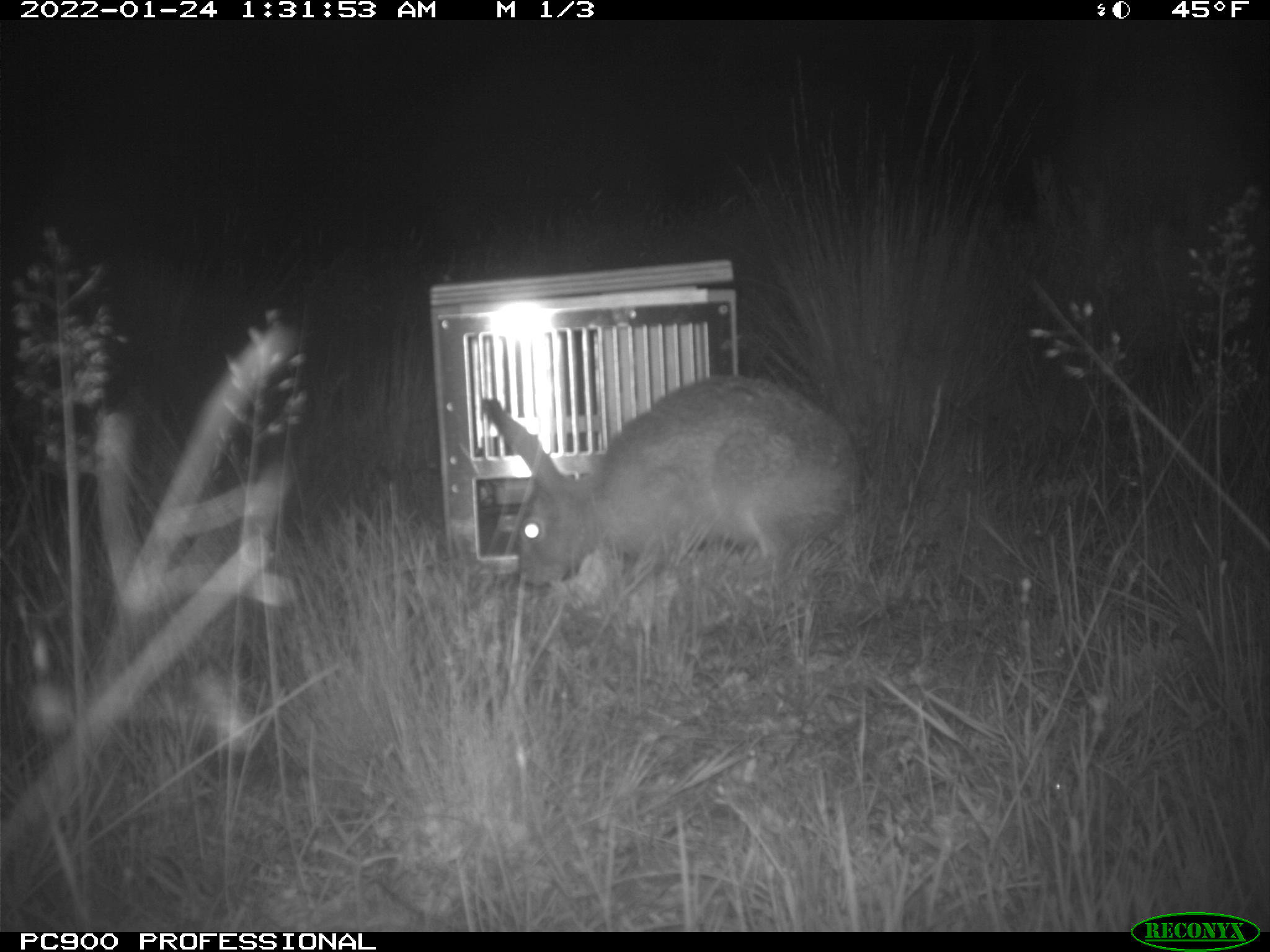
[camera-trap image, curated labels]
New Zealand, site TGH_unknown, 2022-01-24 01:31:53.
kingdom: Animalia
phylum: Chordata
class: Mammalia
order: Lagomorpha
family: Leporidae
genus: Lepus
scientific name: Lepus europaeus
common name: brown hare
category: hare